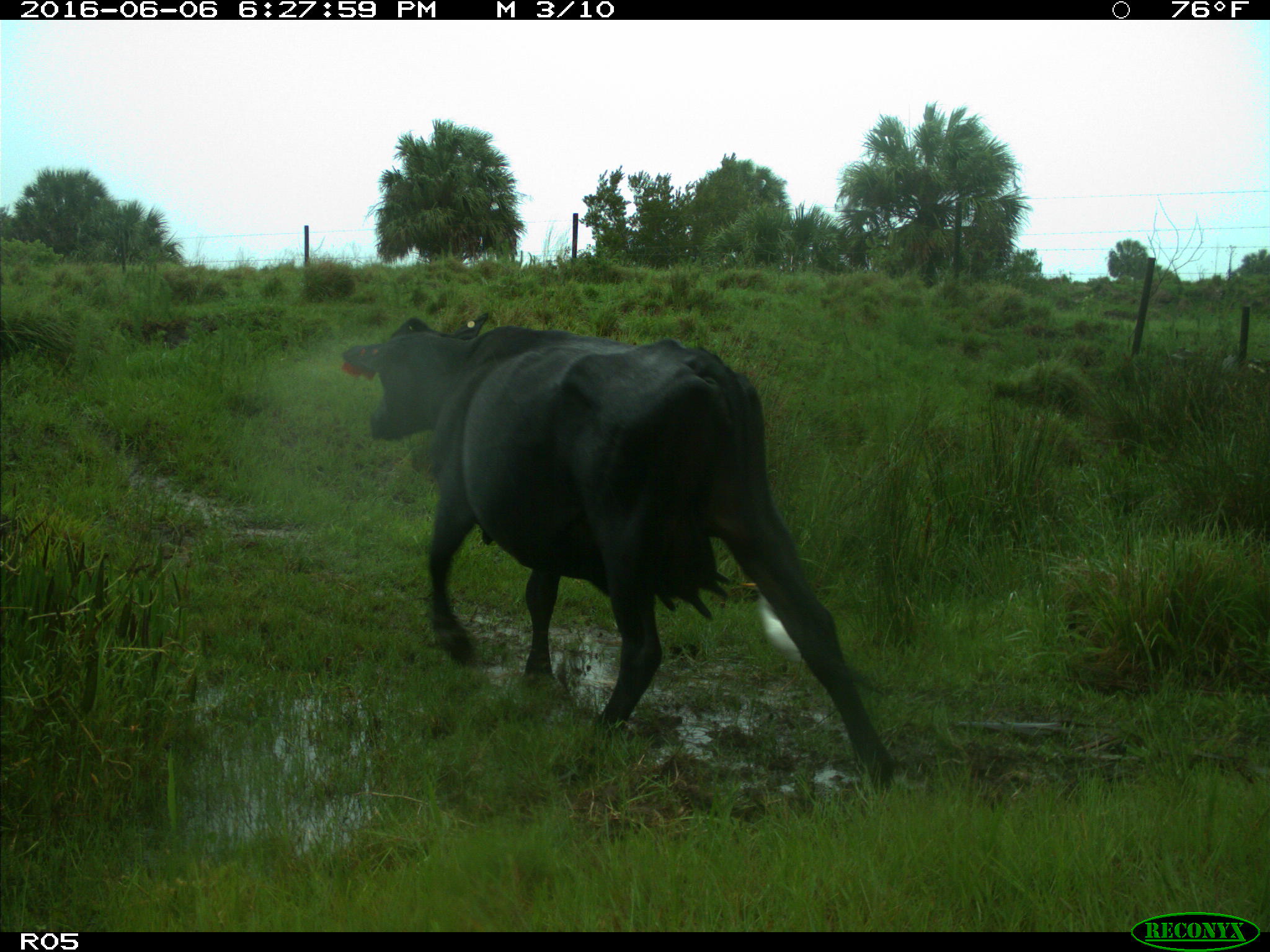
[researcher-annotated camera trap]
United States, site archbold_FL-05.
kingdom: Animalia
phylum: Chordata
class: Mammalia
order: Artiodactyla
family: Bovidae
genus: Bos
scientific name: Bos taurus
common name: domestic cow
Bos taurus (domestic cow).